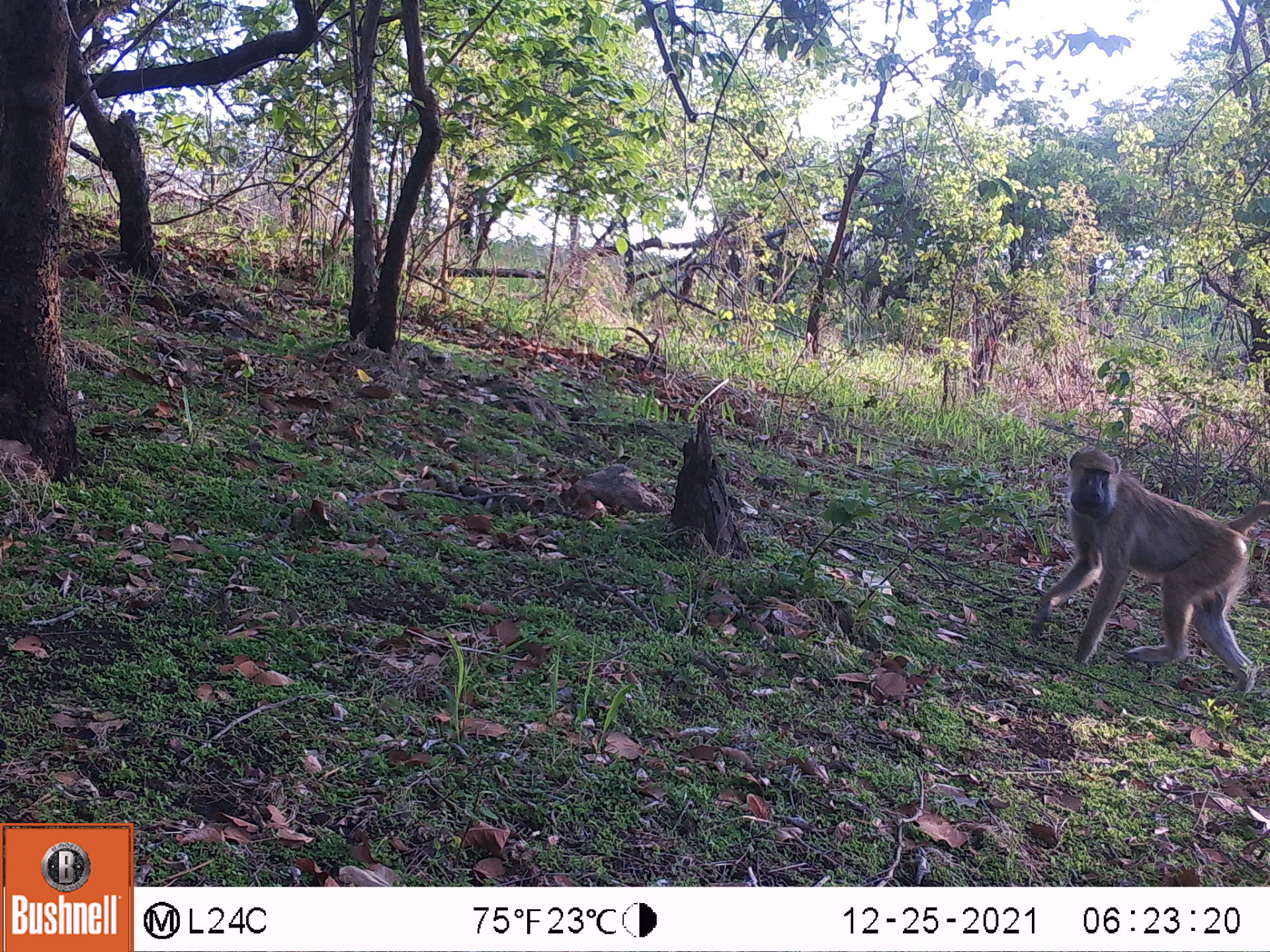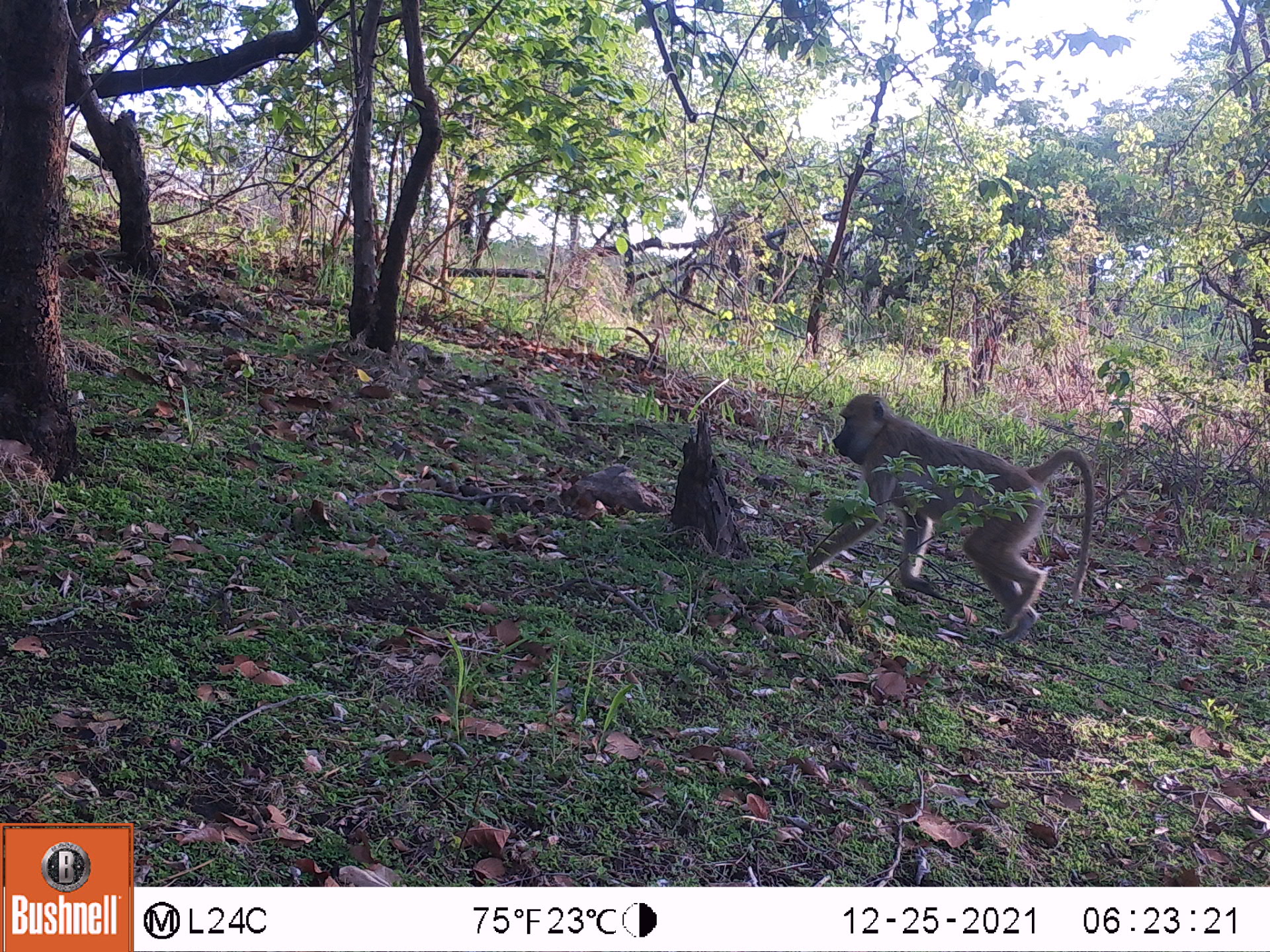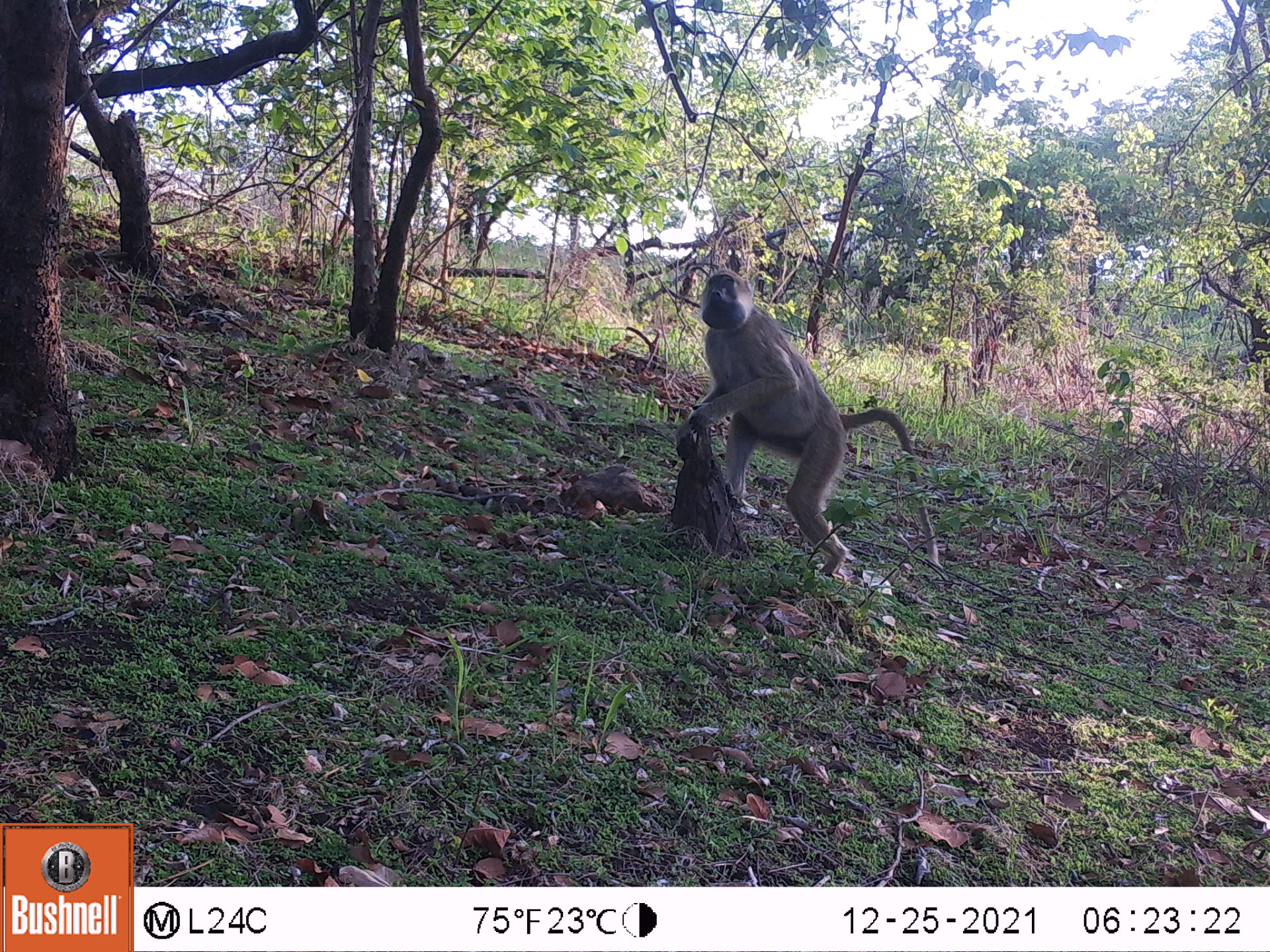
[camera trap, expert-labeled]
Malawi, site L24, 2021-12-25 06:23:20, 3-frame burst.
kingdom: Animalia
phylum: Chordata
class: Mammalia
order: Primates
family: Cercopithecidae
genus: Papio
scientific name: Papio cynocephalus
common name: yellow baboon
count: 1